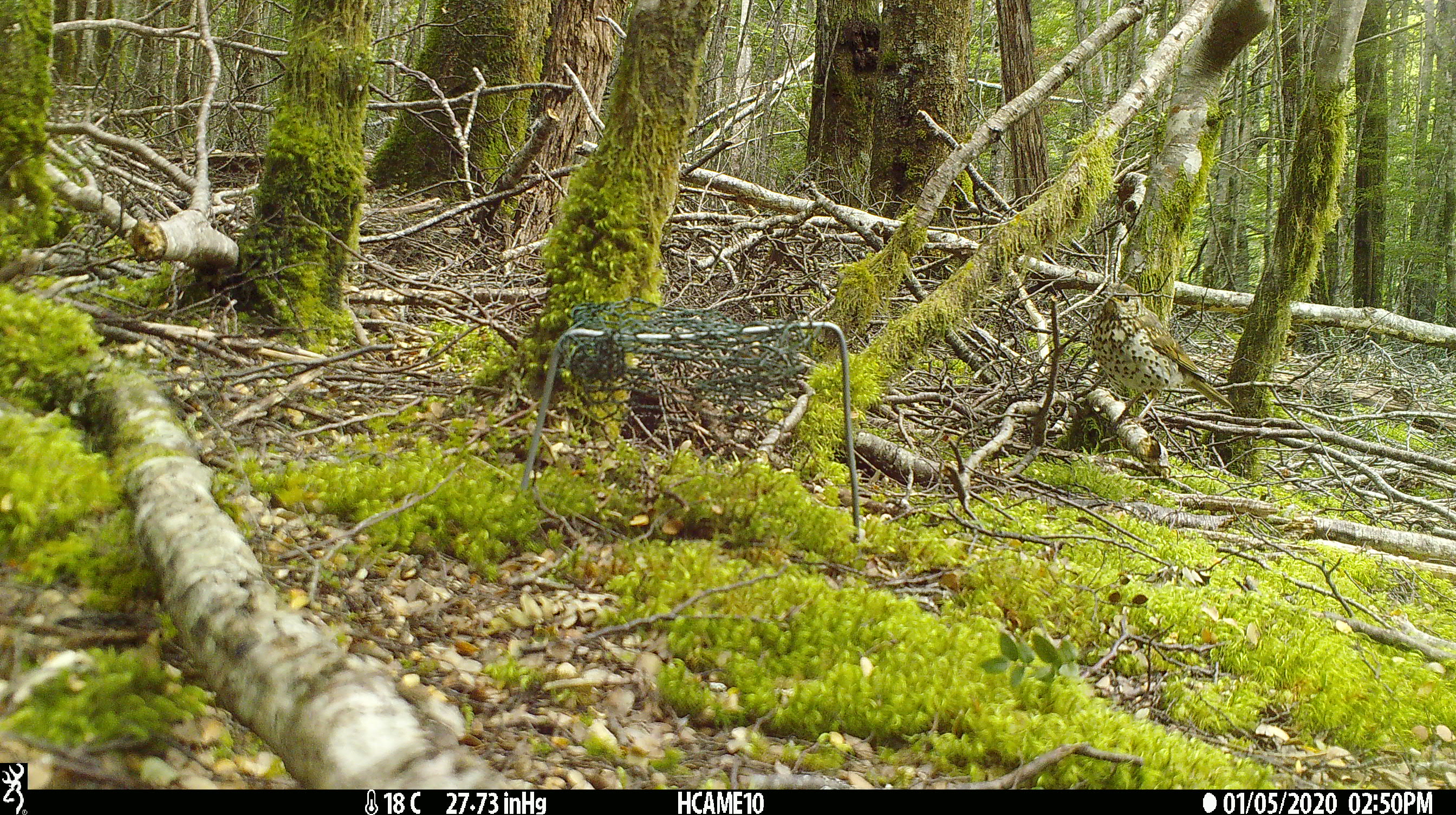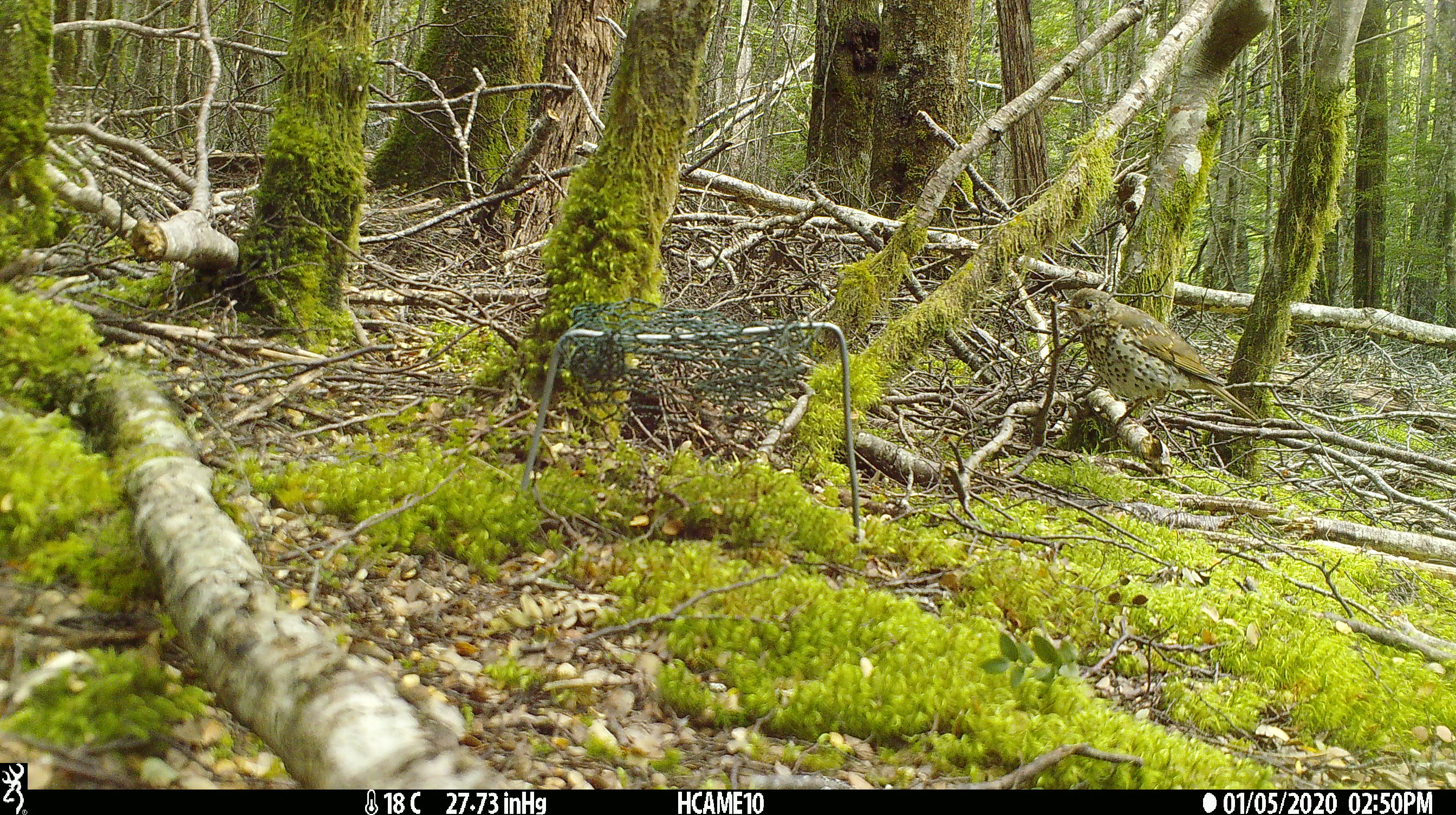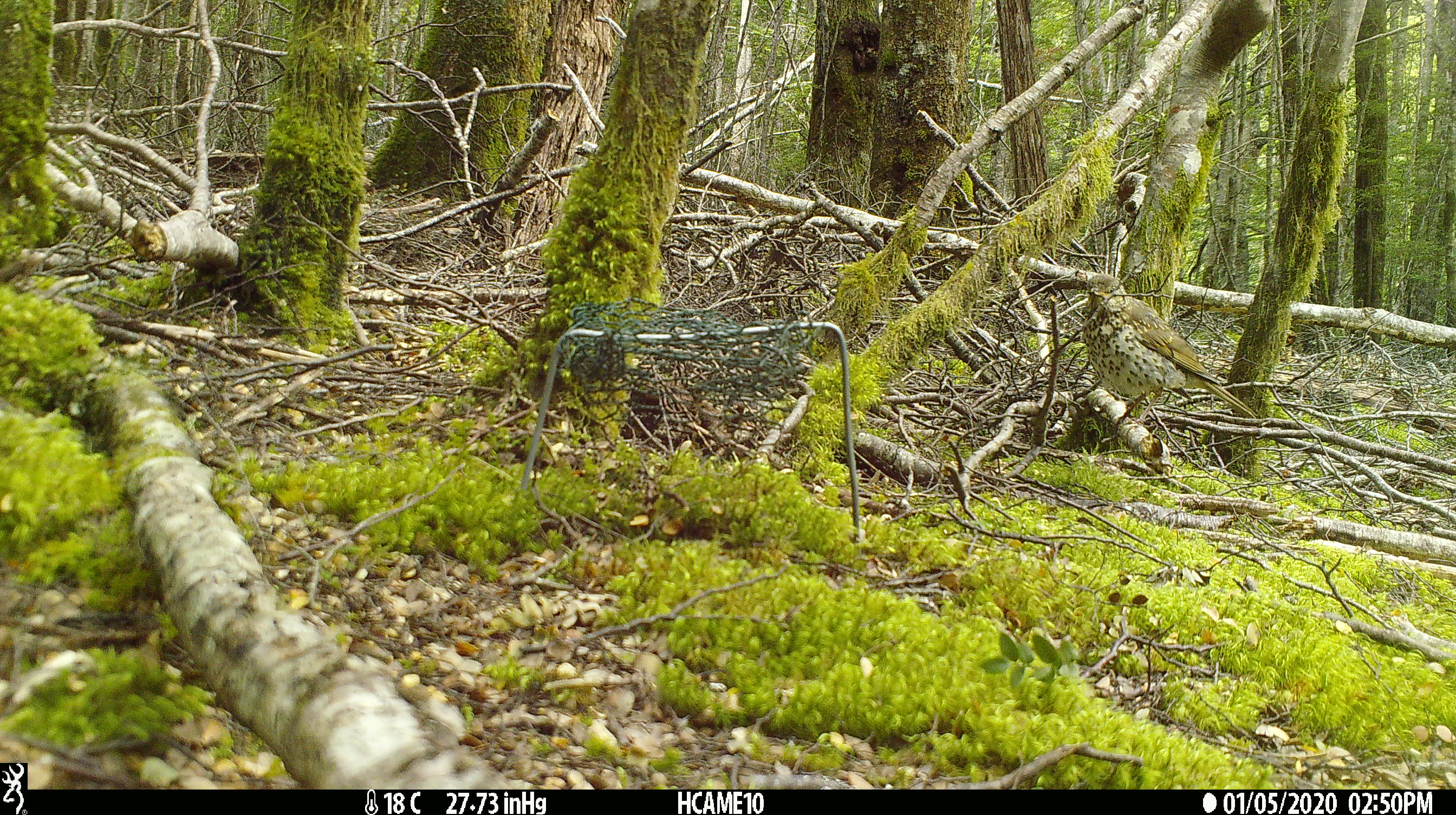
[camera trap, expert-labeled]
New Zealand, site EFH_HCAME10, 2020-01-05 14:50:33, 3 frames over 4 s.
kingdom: Animalia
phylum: Chordata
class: Aves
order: Passeriformes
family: Turdidae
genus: Turdus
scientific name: Turdus philomelos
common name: song thrush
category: thrush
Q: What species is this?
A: Thrush (song thrush) (Turdus philomelos).